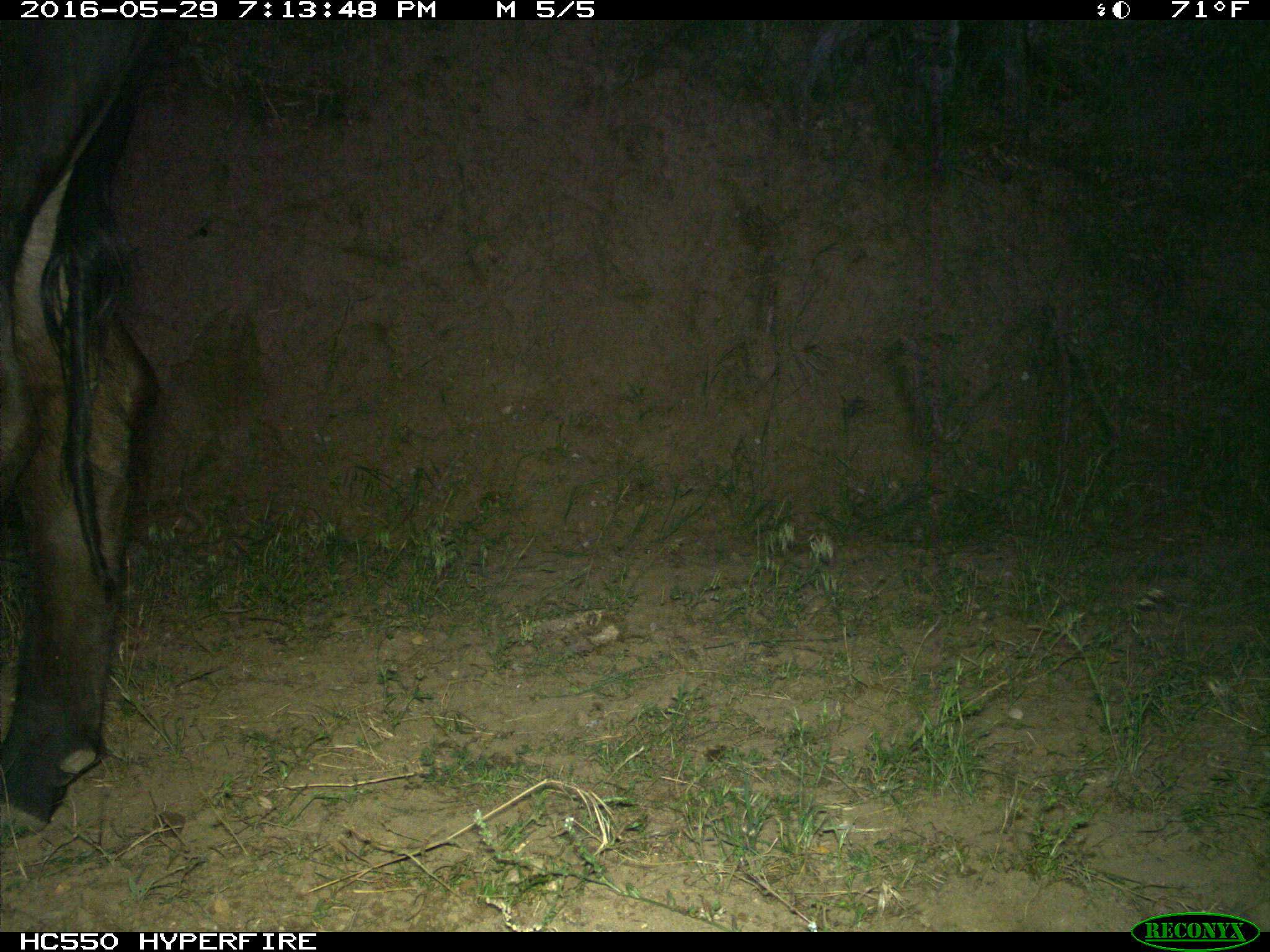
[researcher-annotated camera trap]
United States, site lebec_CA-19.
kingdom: Animalia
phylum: Chordata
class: Mammalia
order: Artiodactyla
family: Bovidae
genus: Bos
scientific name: Bos taurus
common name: domestic cow